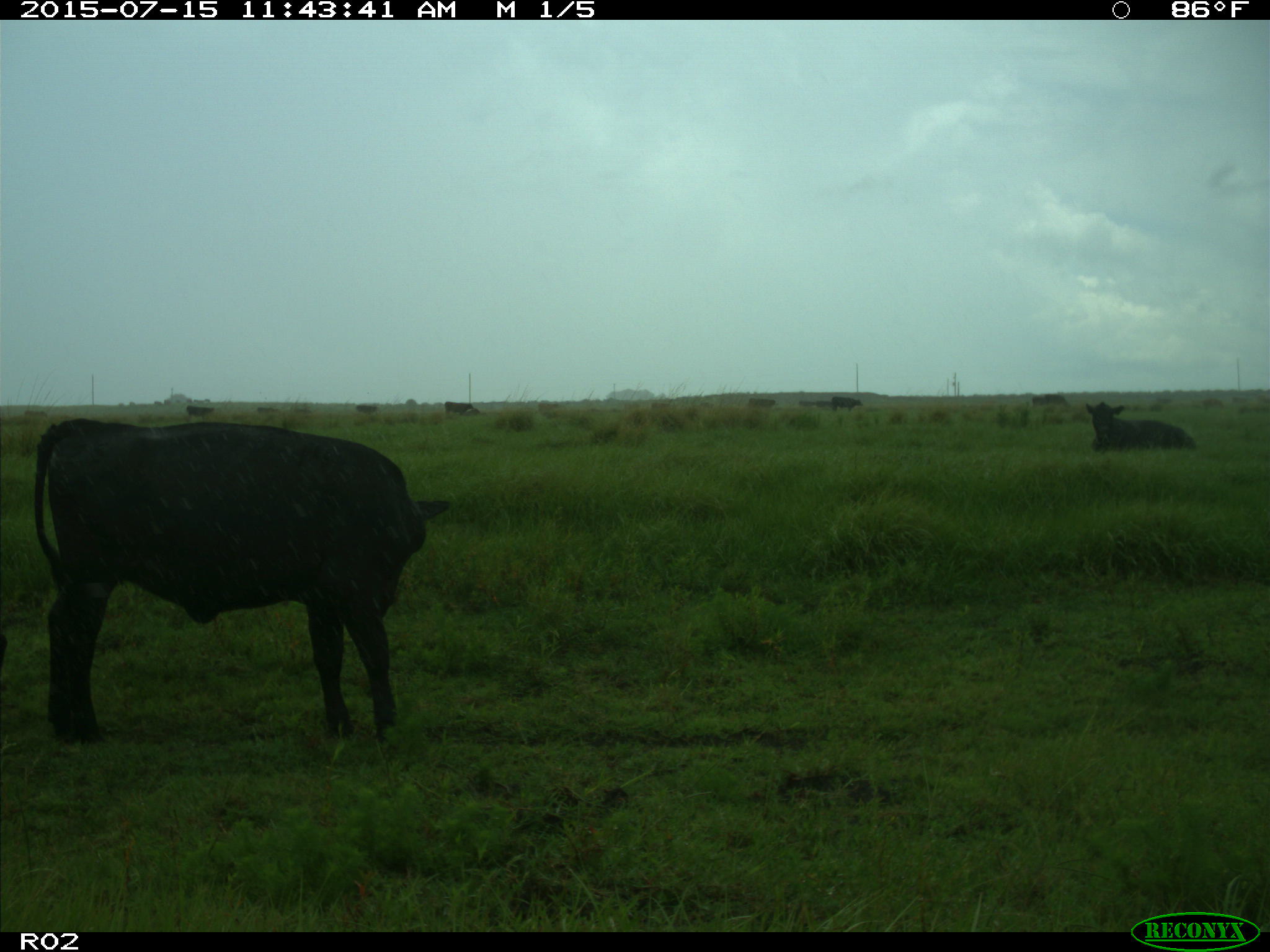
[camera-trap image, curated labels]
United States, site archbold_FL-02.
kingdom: Animalia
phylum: Chordata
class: Mammalia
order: Artiodactyla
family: Bovidae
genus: Bos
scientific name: Bos taurus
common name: domestic cow